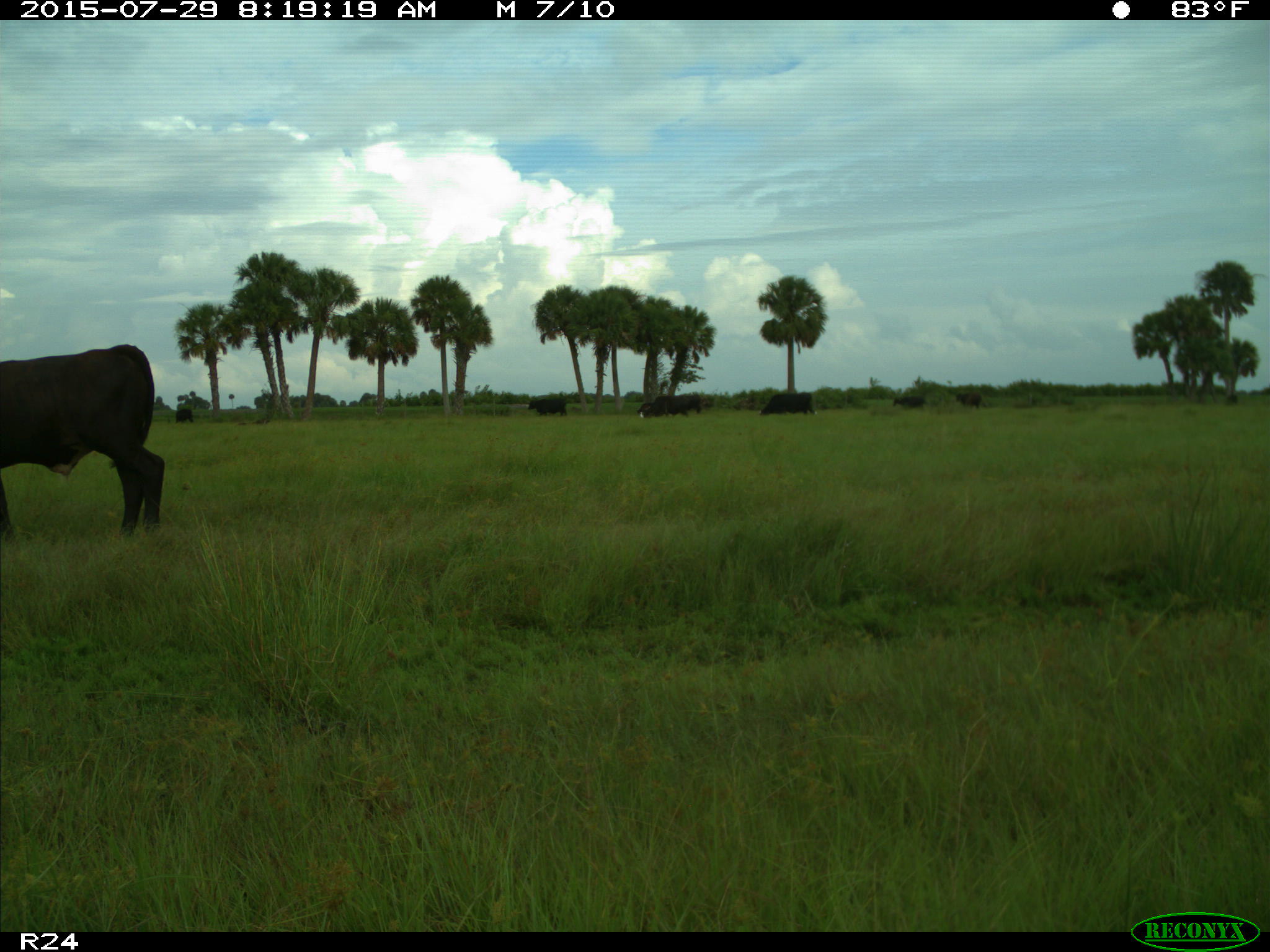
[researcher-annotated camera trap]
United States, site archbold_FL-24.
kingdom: Animalia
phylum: Chordata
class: Mammalia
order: Artiodactyla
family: Bovidae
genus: Bos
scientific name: Bos taurus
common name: domestic cow